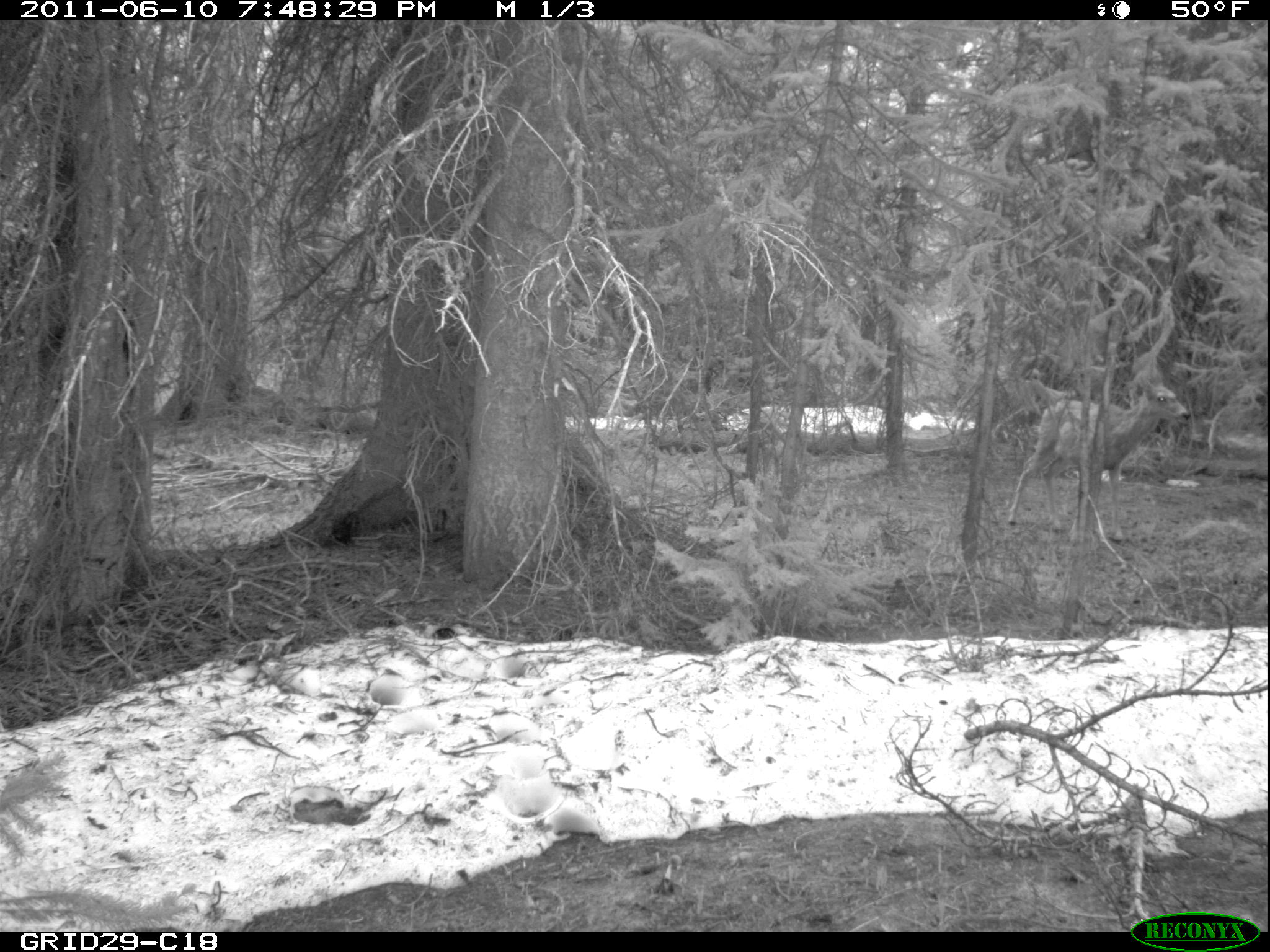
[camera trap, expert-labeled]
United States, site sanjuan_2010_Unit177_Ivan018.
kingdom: Animalia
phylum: Chordata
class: Mammalia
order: Artiodactyla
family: Cervidae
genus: Odocoileus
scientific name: Odocoileus hemionus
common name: mule deer